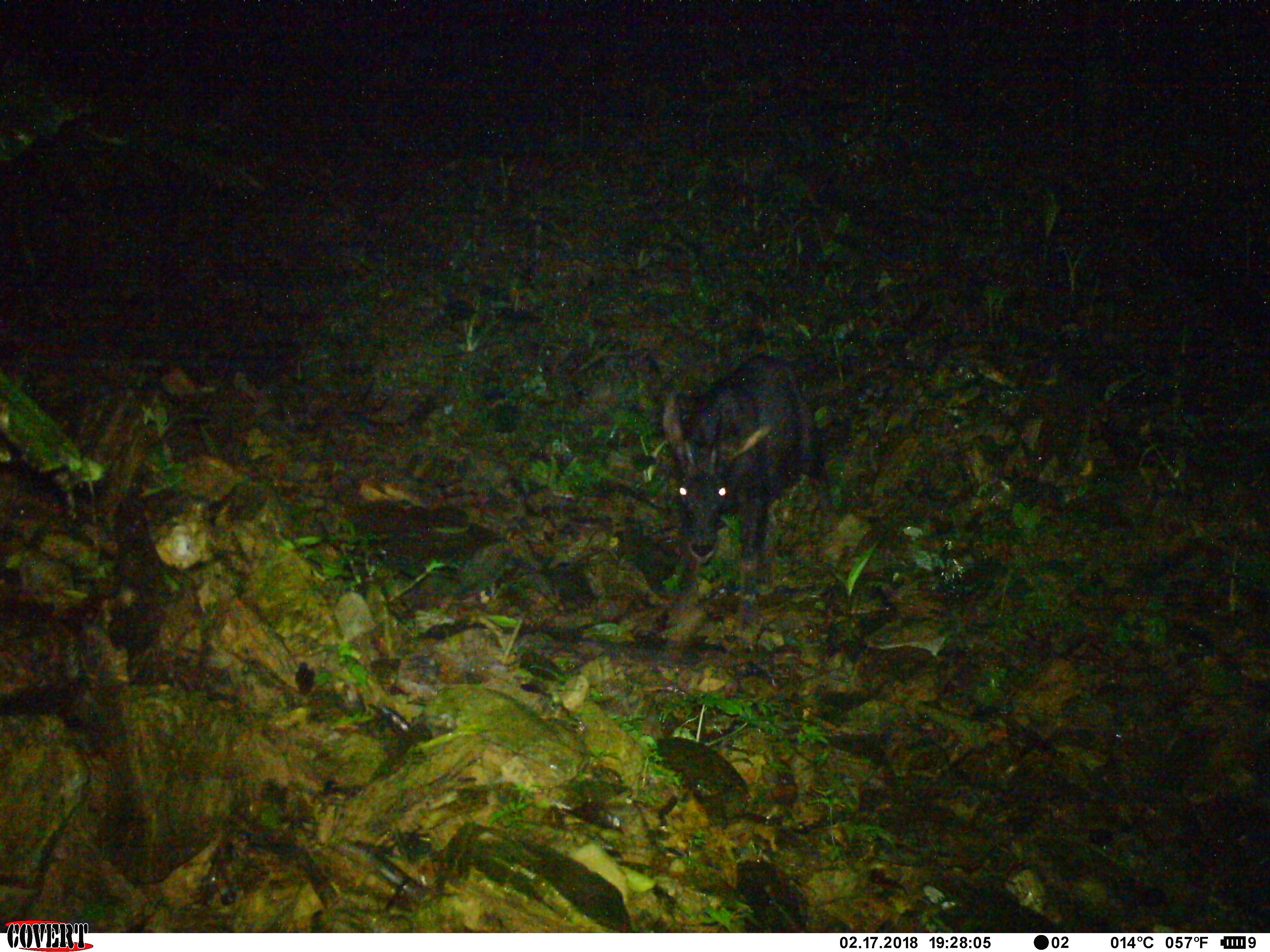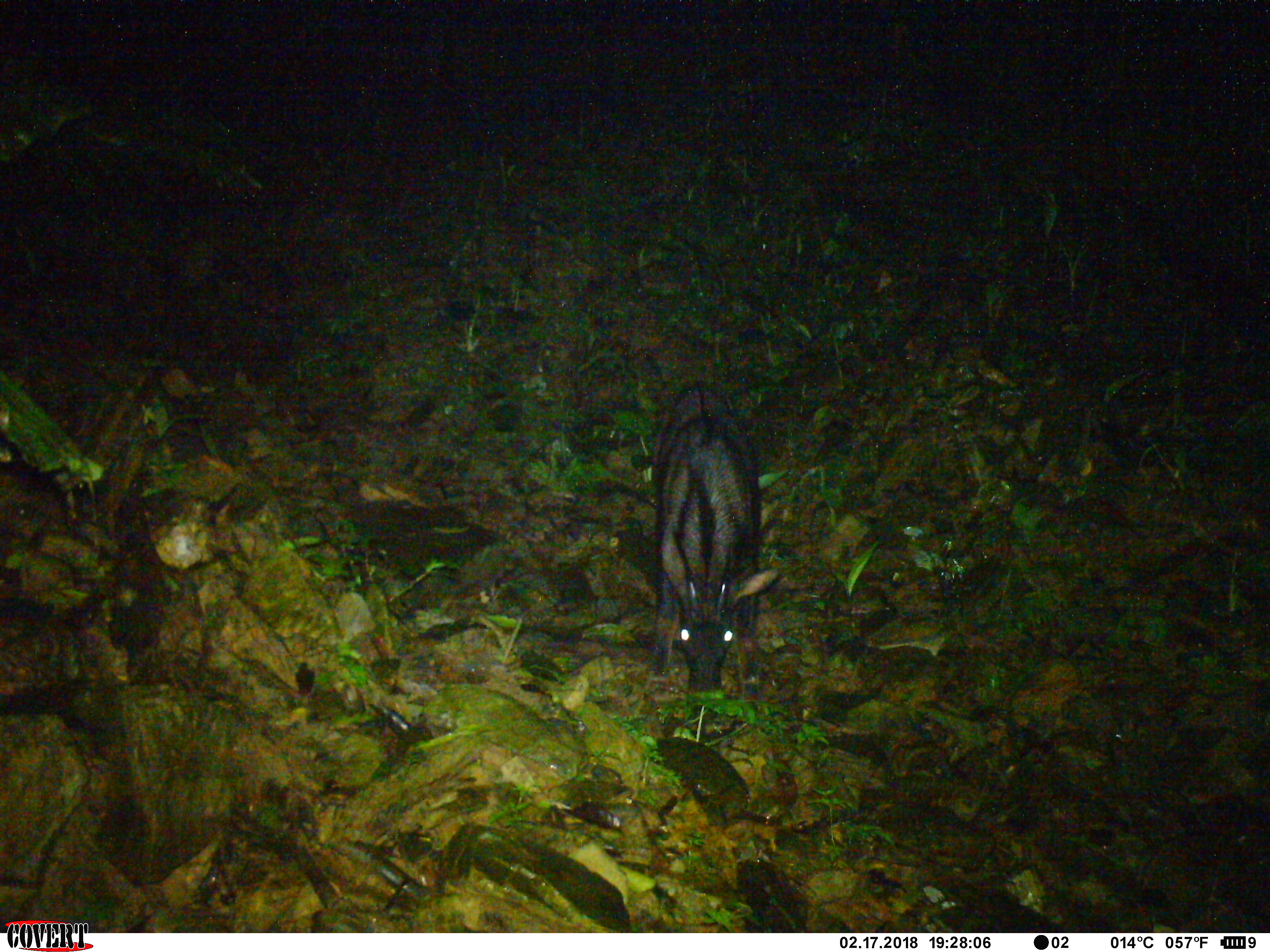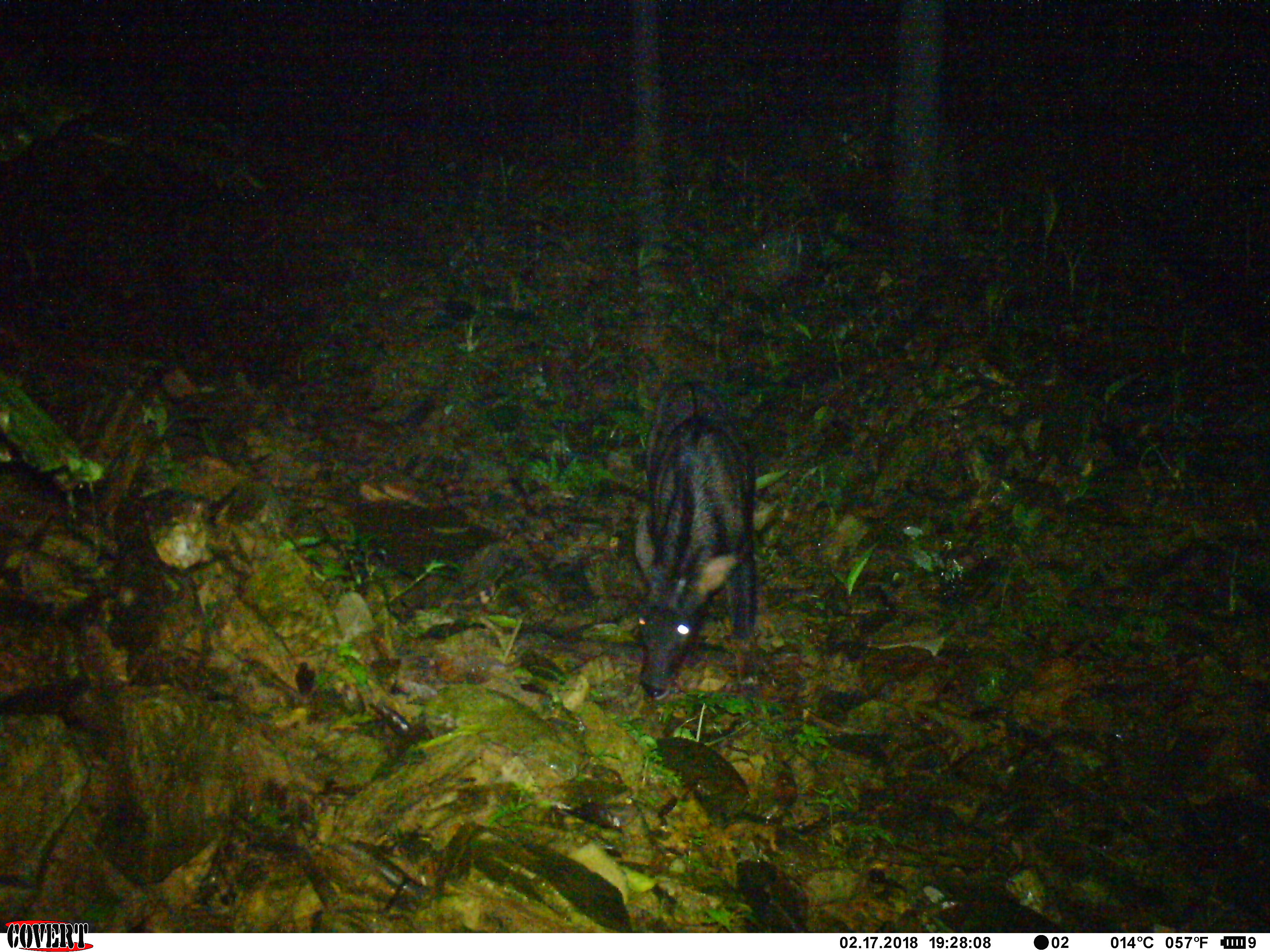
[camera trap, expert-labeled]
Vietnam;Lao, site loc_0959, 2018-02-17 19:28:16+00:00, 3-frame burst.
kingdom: Animalia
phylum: Chordata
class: Mammalia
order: Artiodactyla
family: Bovidae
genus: Capricornis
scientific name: Capricornis sumatraensis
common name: chinese serow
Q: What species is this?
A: Chinese serow (Capricornis sumatraensis).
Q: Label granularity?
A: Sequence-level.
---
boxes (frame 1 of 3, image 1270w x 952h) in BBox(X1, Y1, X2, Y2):
chinese serow: BBox(659, 352, 837, 624)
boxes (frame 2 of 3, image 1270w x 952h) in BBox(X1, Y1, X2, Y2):
chinese serow: BBox(650, 379, 782, 719)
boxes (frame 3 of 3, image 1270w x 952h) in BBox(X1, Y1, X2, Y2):
chinese serow: BBox(630, 377, 761, 700)